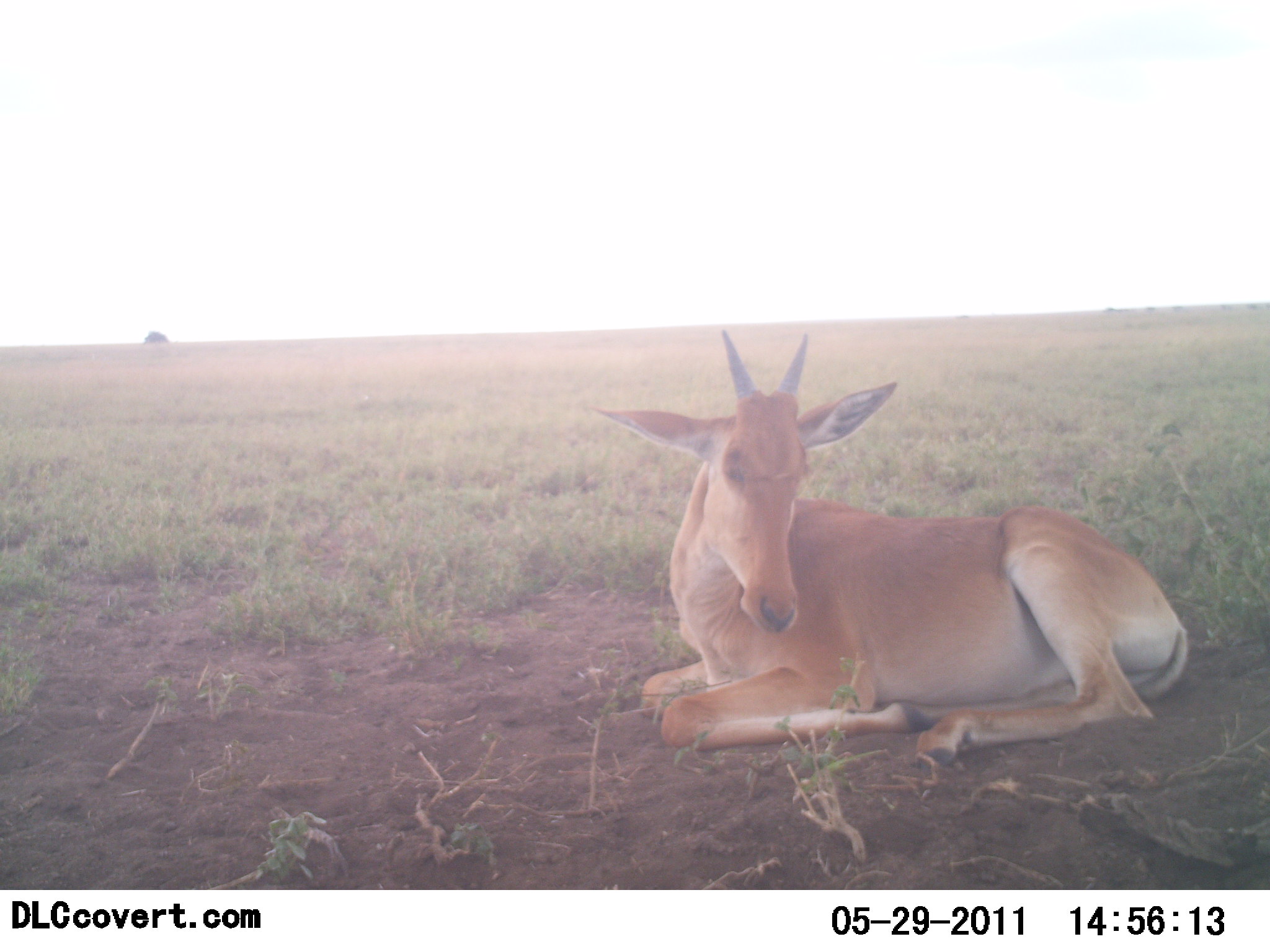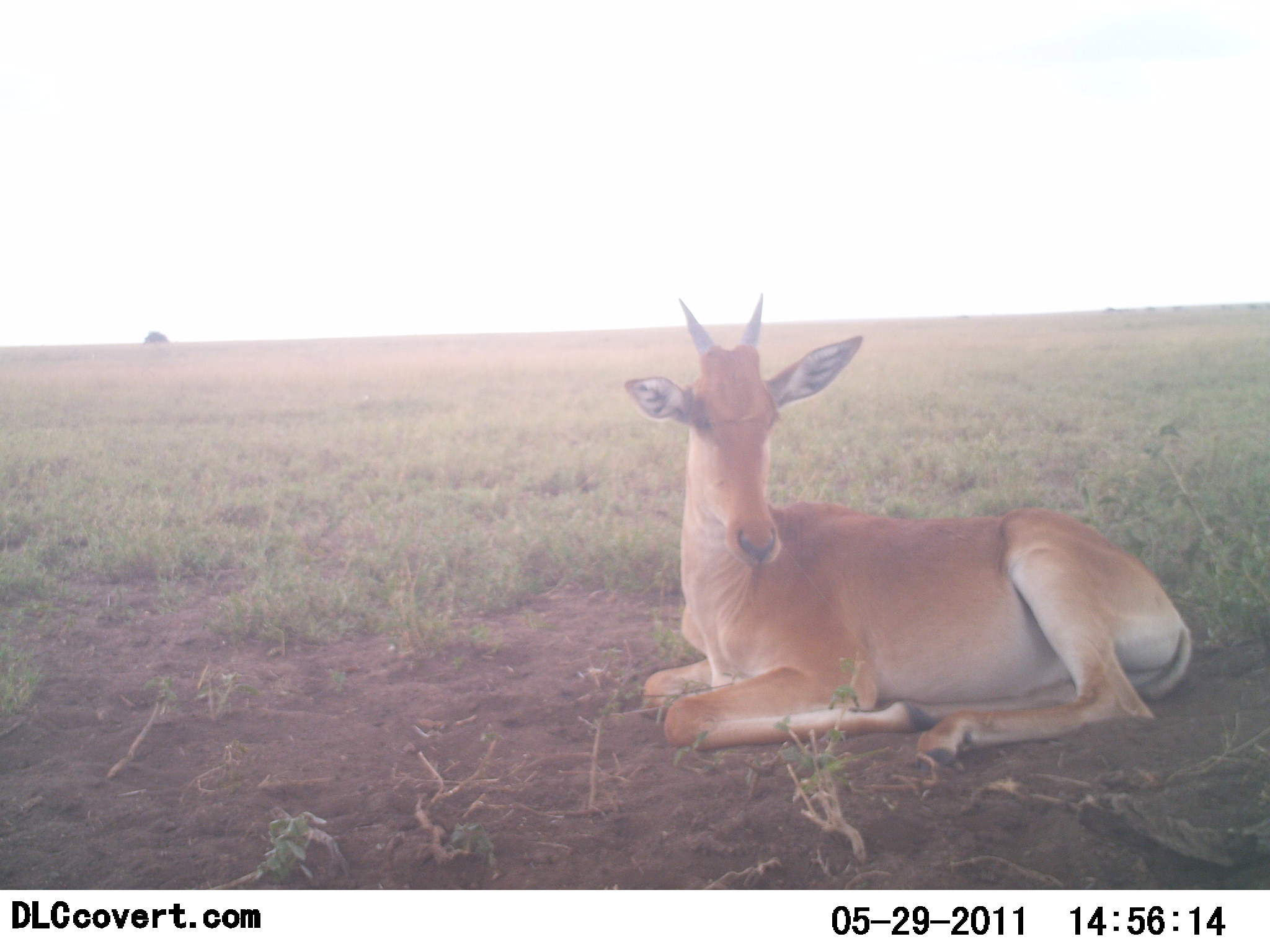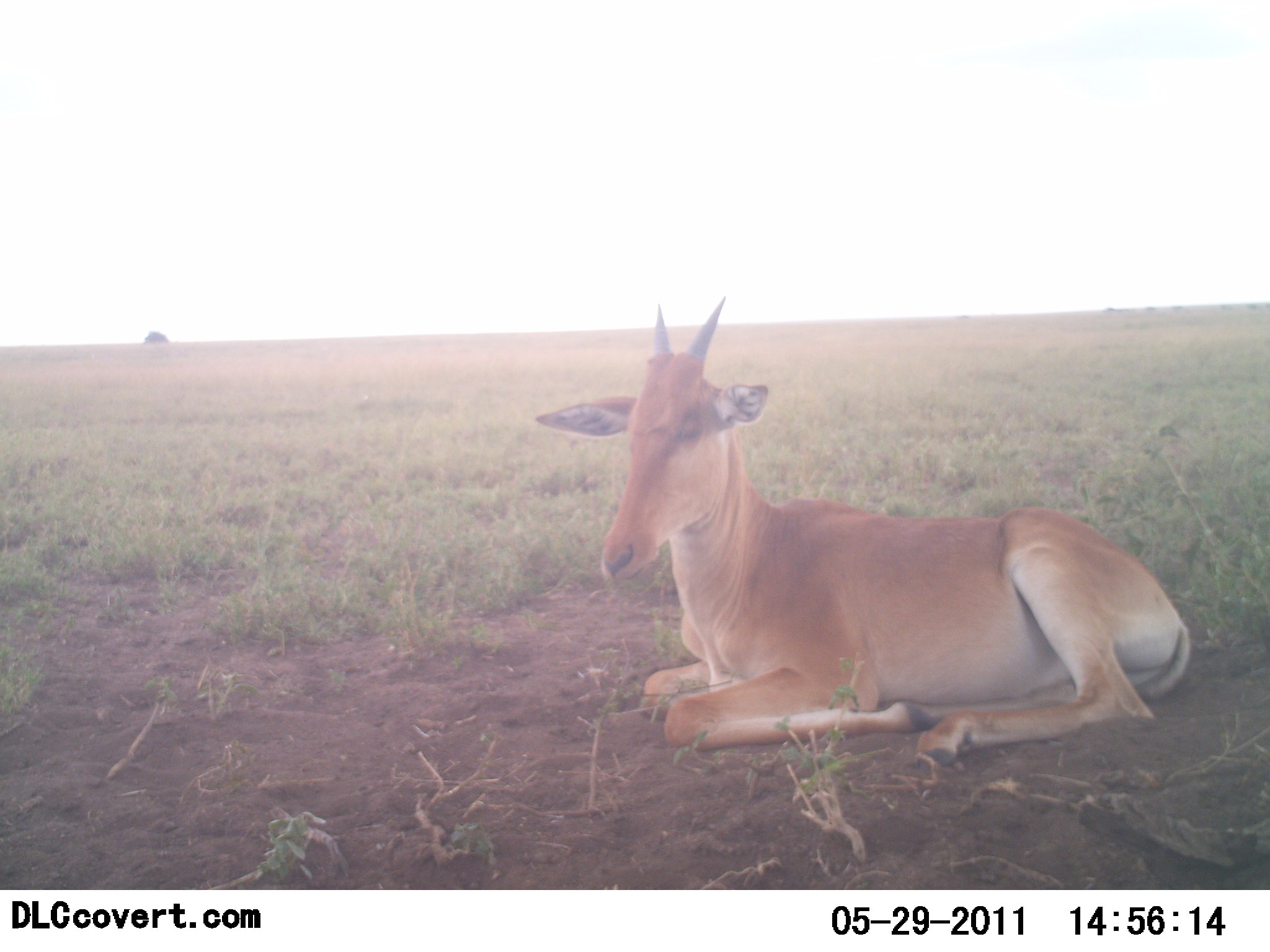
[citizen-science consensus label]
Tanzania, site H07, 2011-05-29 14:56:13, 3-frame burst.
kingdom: Animalia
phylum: Chordata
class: Mammalia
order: Artiodactyla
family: Bovidae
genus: Alcelaphus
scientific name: Alcelaphus buselaphus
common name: hartebeest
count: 1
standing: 0%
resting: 100%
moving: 20%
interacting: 0%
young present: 20%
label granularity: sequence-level